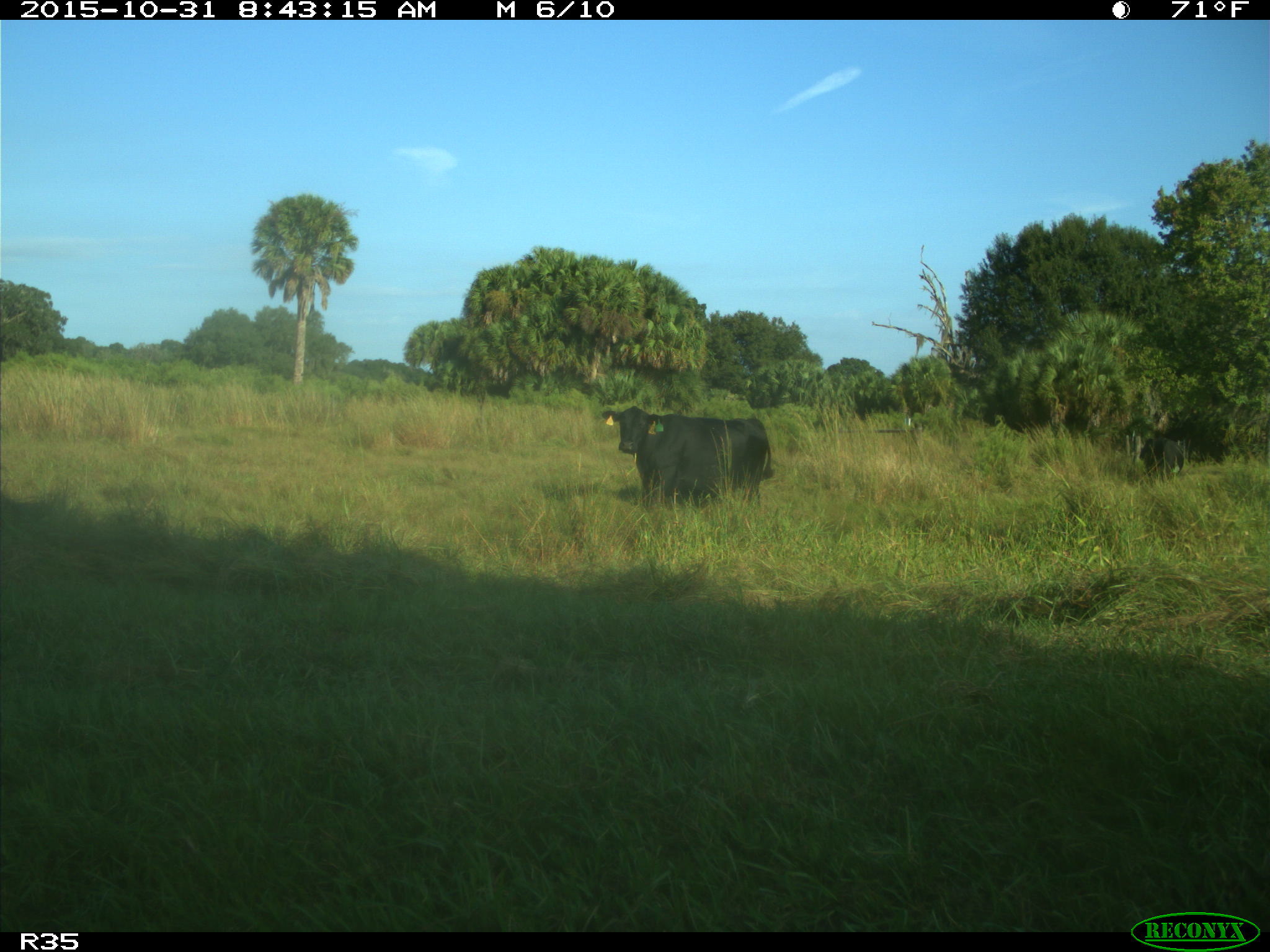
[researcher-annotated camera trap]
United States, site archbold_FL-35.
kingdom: Animalia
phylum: Chordata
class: Mammalia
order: Artiodactyla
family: Bovidae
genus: Bos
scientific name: Bos taurus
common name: domestic cow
Bos taurus (domestic cow).